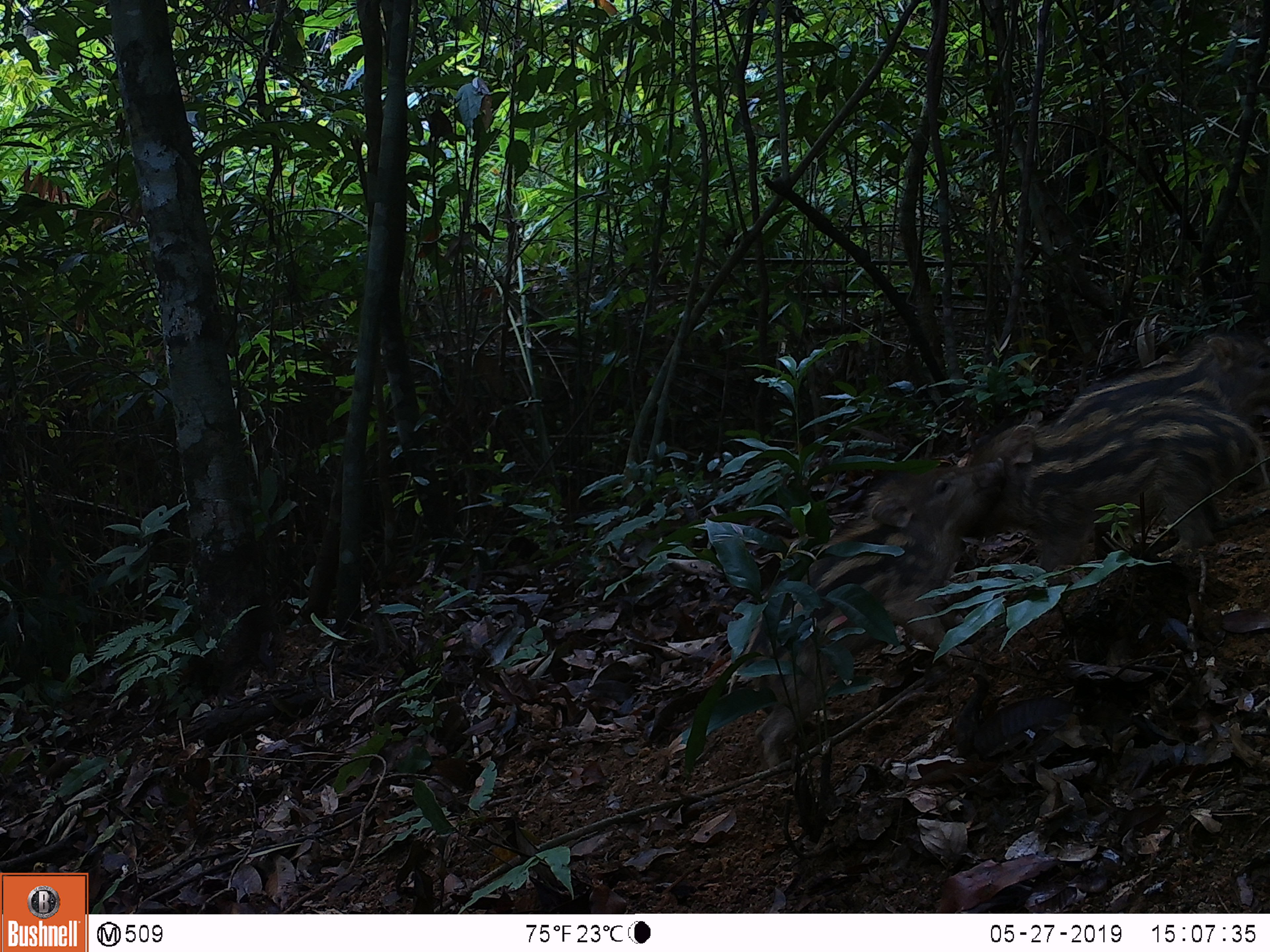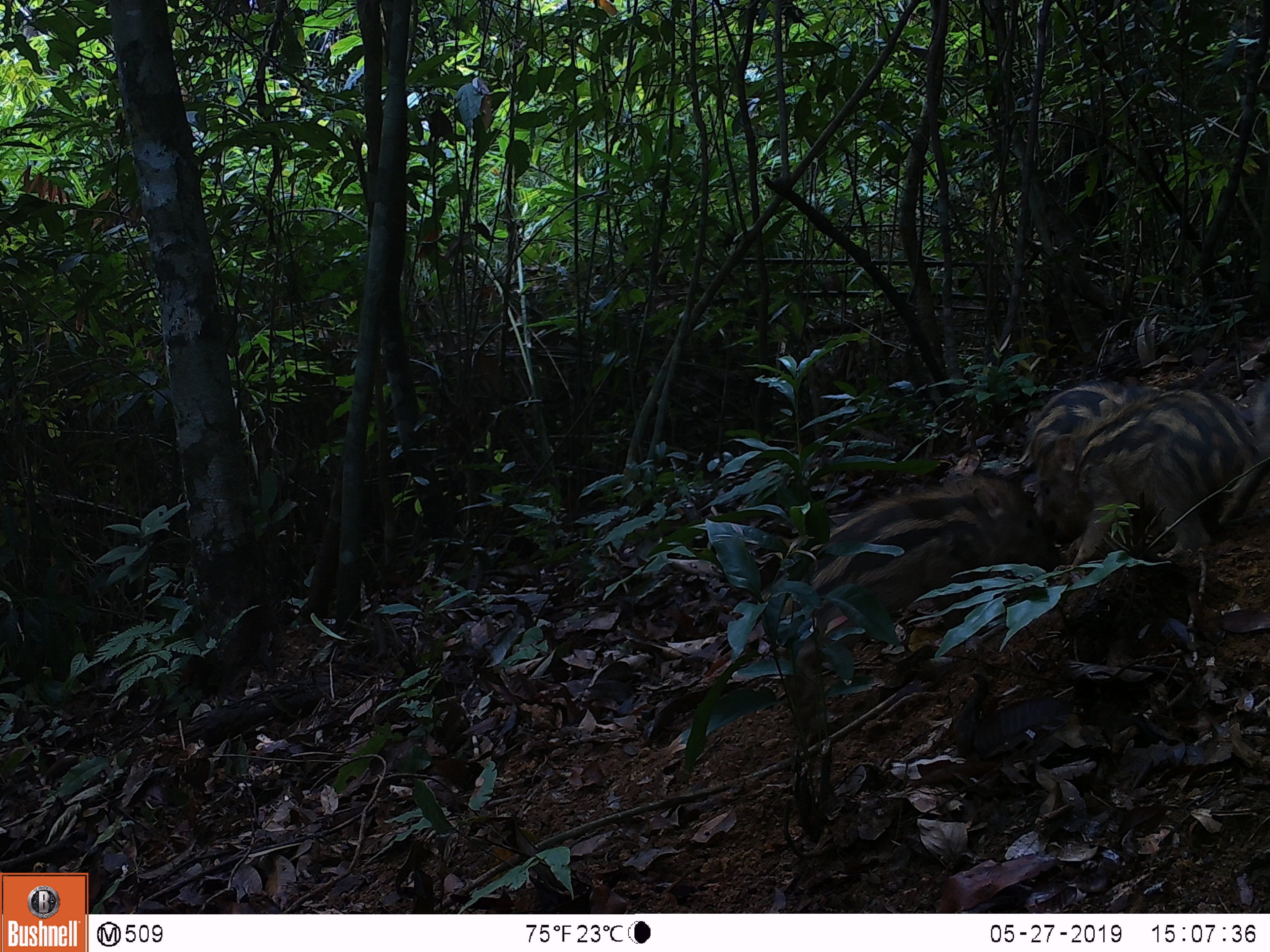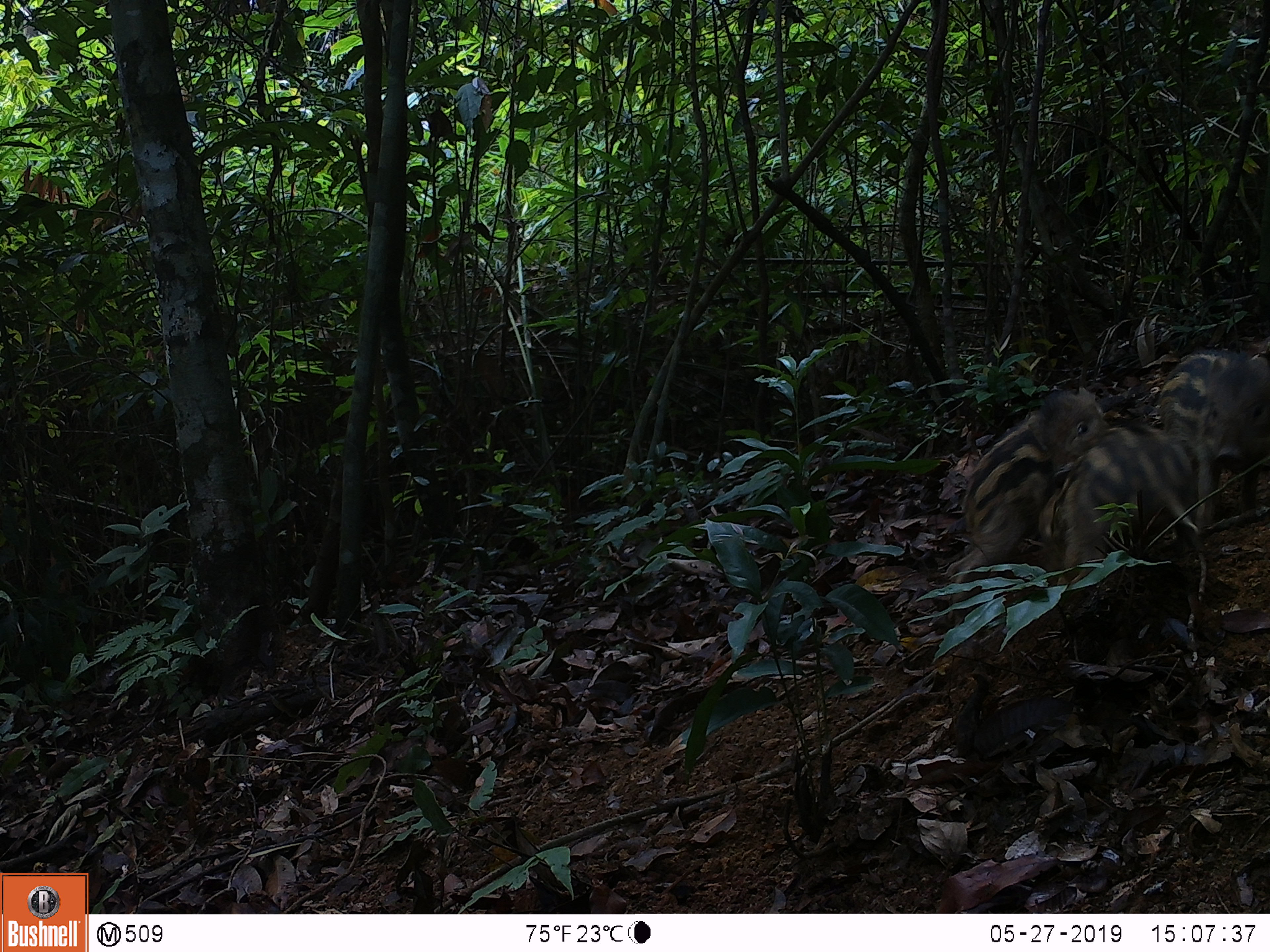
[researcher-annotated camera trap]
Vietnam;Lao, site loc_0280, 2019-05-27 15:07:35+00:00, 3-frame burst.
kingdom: Animalia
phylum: Chordata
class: Mammalia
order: Artiodactyla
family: Suidae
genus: Sus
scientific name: Sus scrofa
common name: eurasian wild pig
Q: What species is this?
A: Eurasian wild pig (Sus scrofa).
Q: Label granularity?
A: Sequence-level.